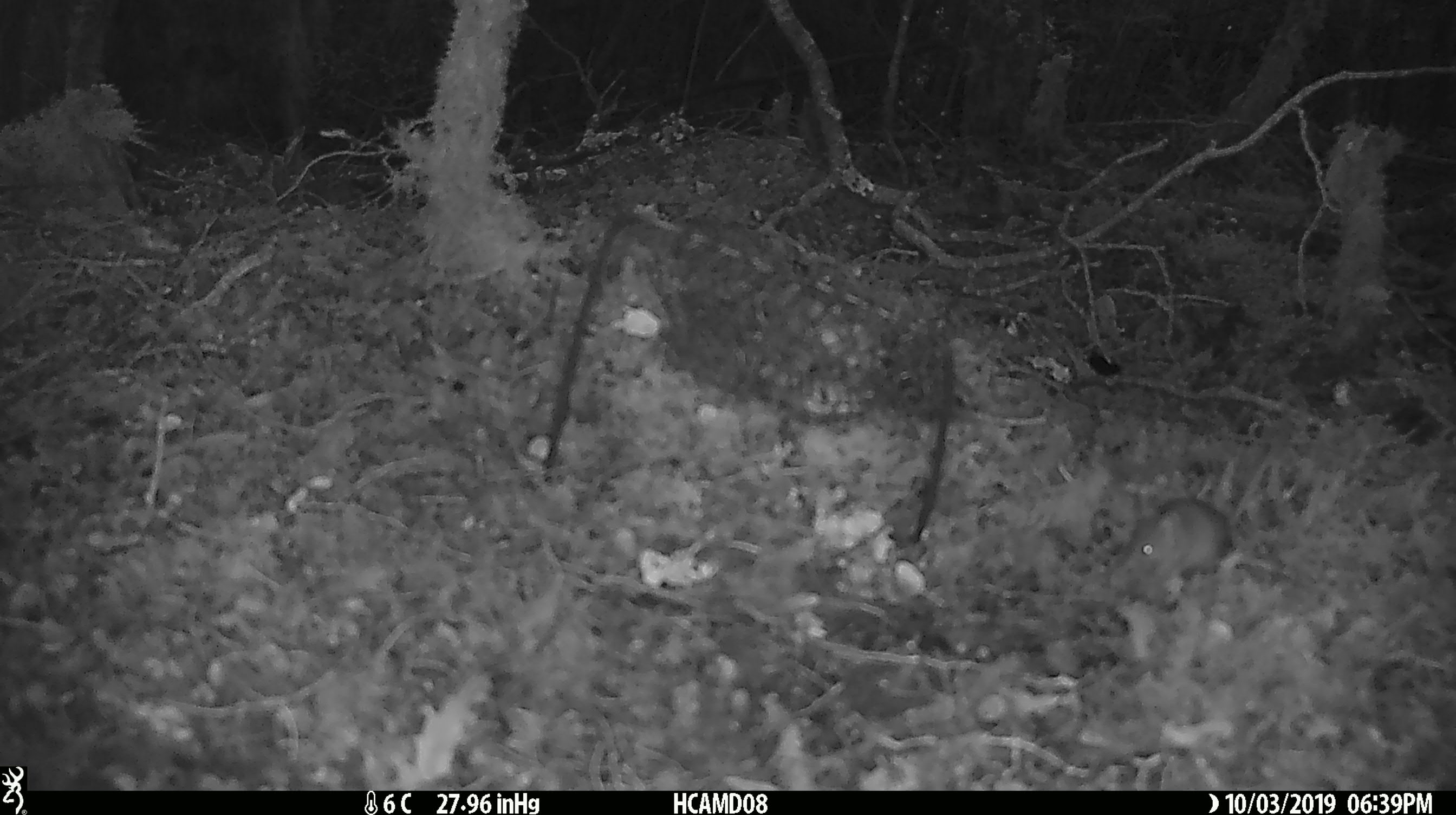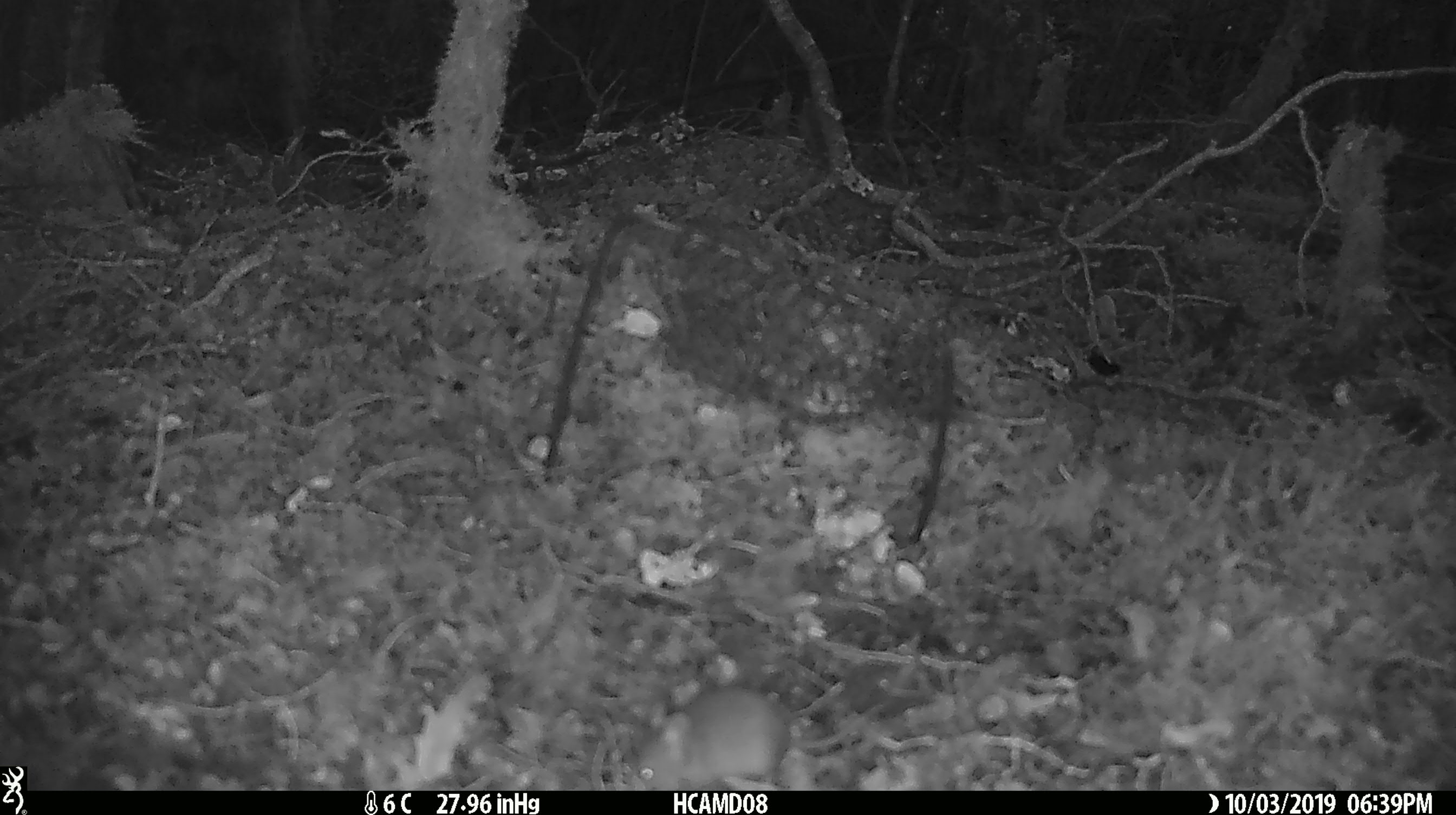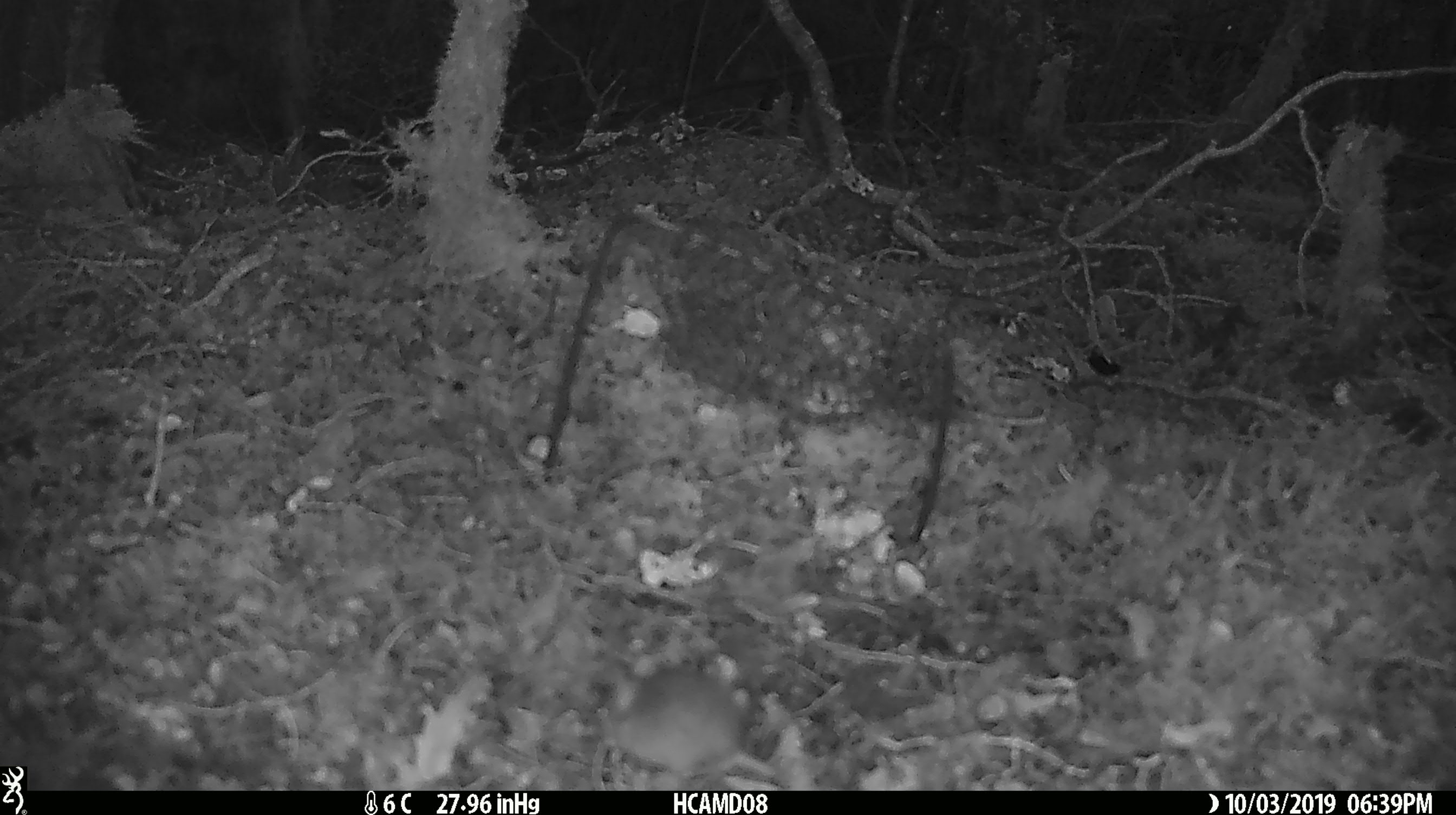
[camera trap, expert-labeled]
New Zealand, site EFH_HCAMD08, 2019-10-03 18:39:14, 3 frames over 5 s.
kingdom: Animalia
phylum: Chordata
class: Mammalia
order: Rodentia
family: Muridae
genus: Mus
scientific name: Mus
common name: mouse